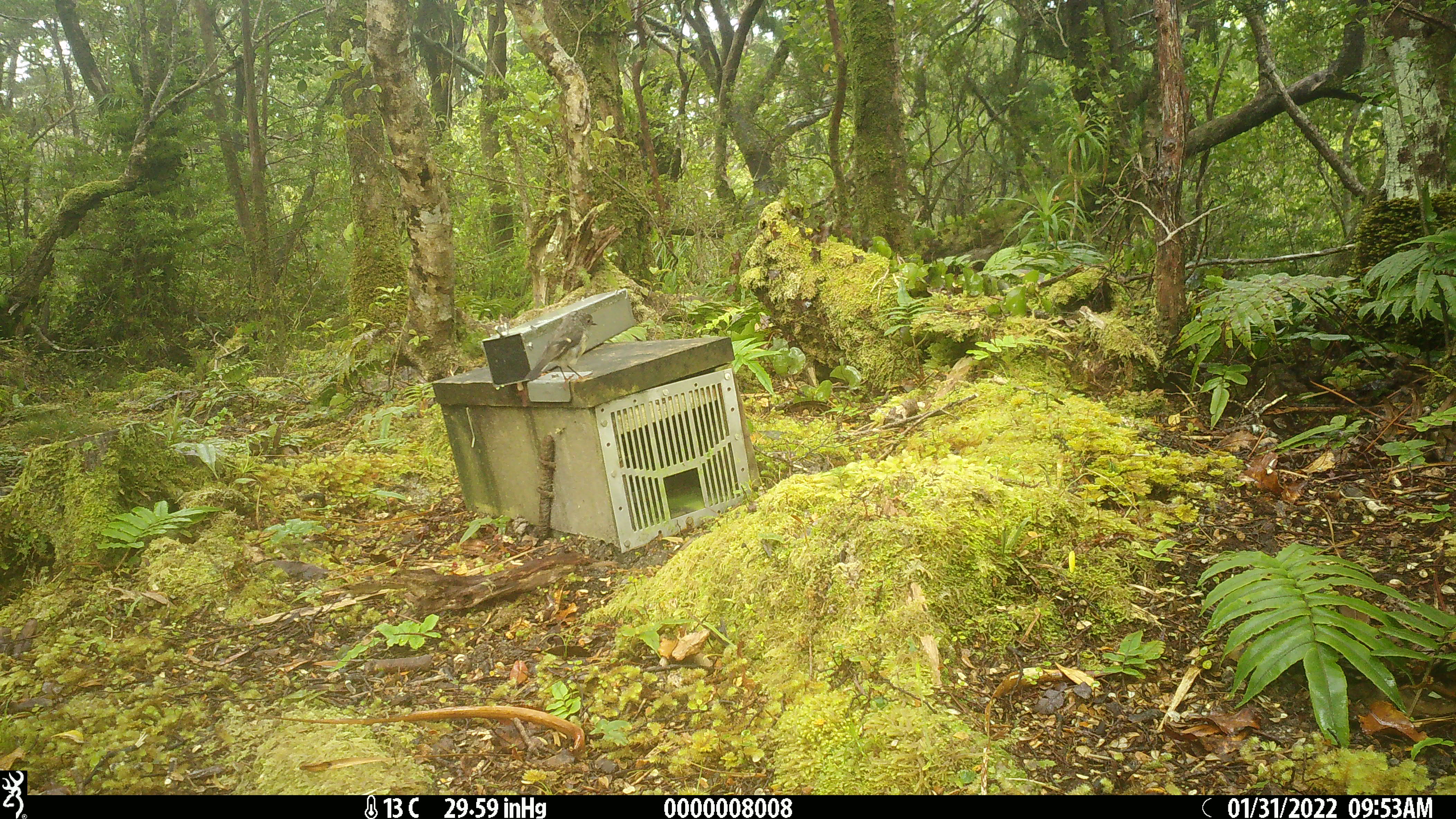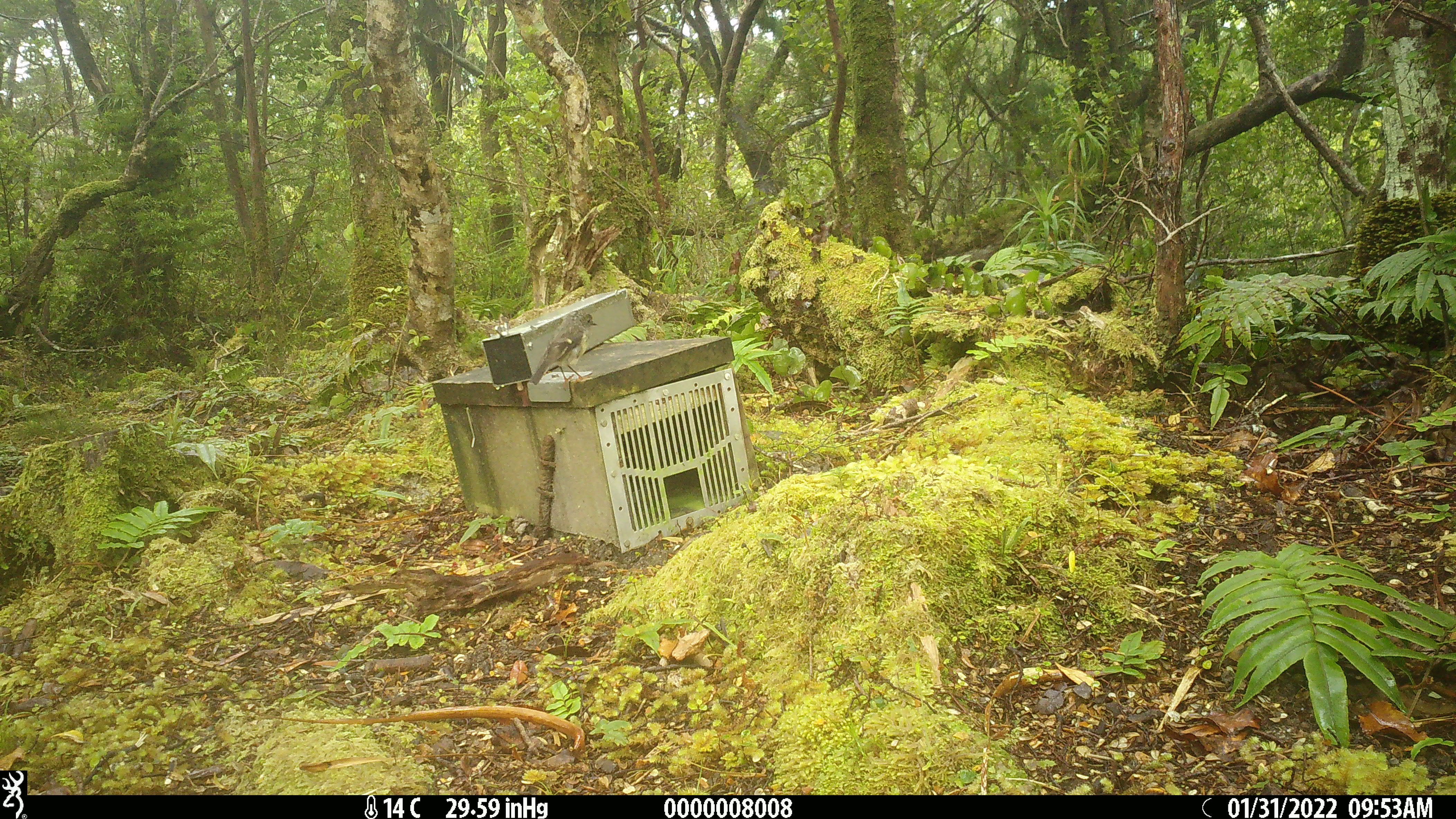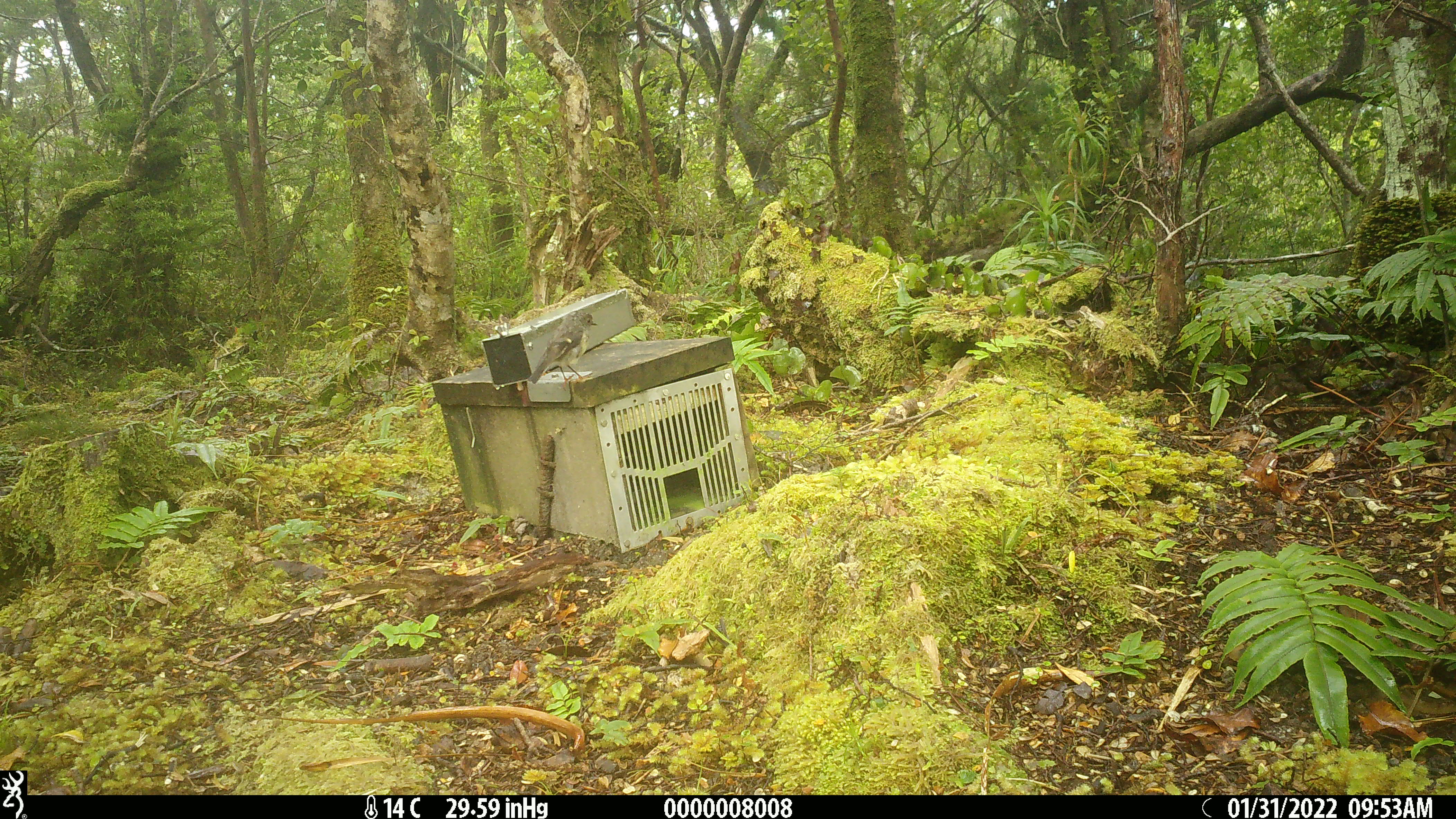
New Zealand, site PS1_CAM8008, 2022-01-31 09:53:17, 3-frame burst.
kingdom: Animalia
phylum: Chordata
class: Aves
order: Passeriformes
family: Petroicidae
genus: Petroica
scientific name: Petroica australis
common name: new zealand robin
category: robin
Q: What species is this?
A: Robin (new zealand robin) (Petroica australis).